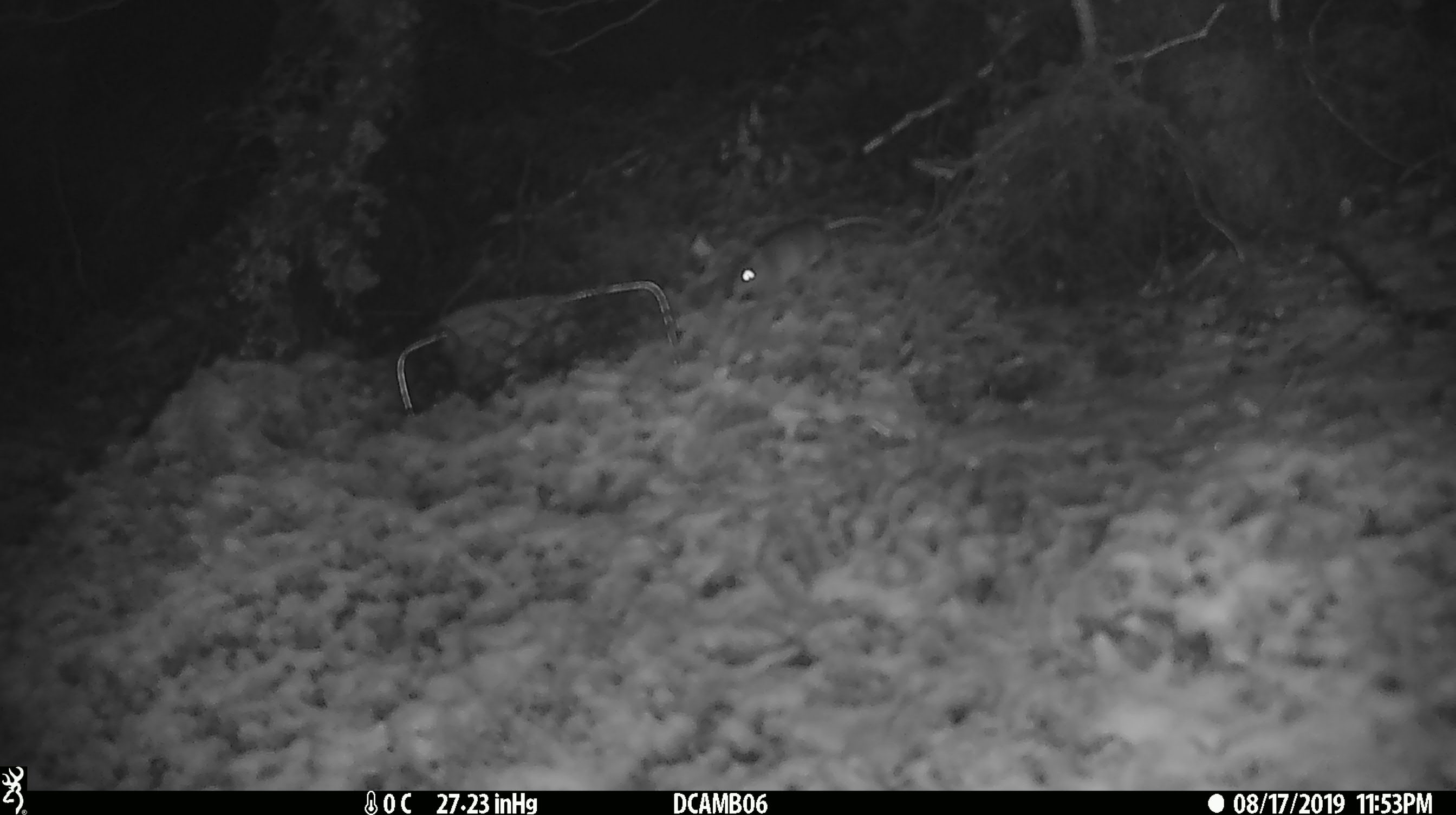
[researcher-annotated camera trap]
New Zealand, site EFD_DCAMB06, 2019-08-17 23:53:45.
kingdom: Animalia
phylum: Chordata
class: Mammalia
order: Rodentia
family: Muridae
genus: Mus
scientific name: Mus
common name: mouse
Mouse (Mus).